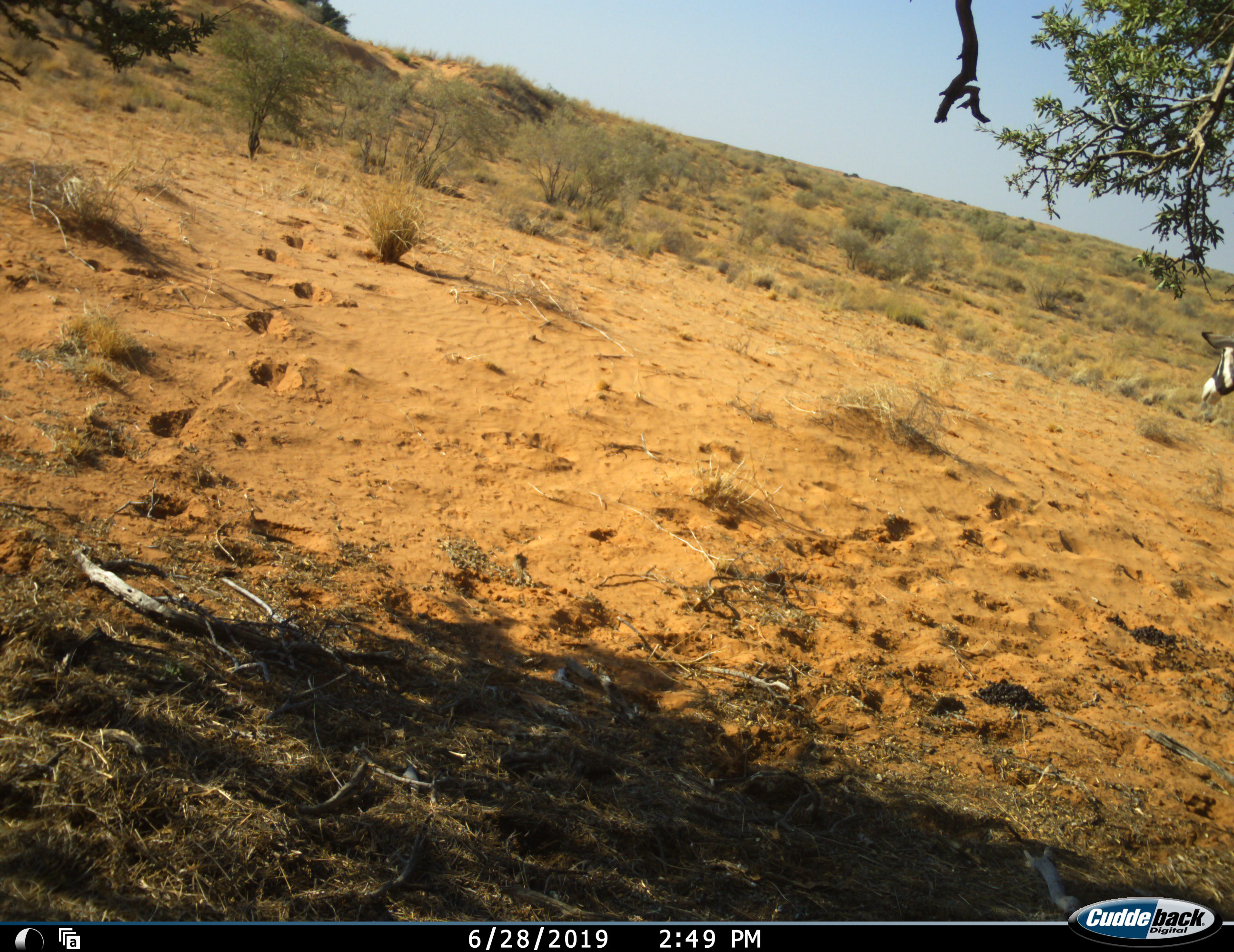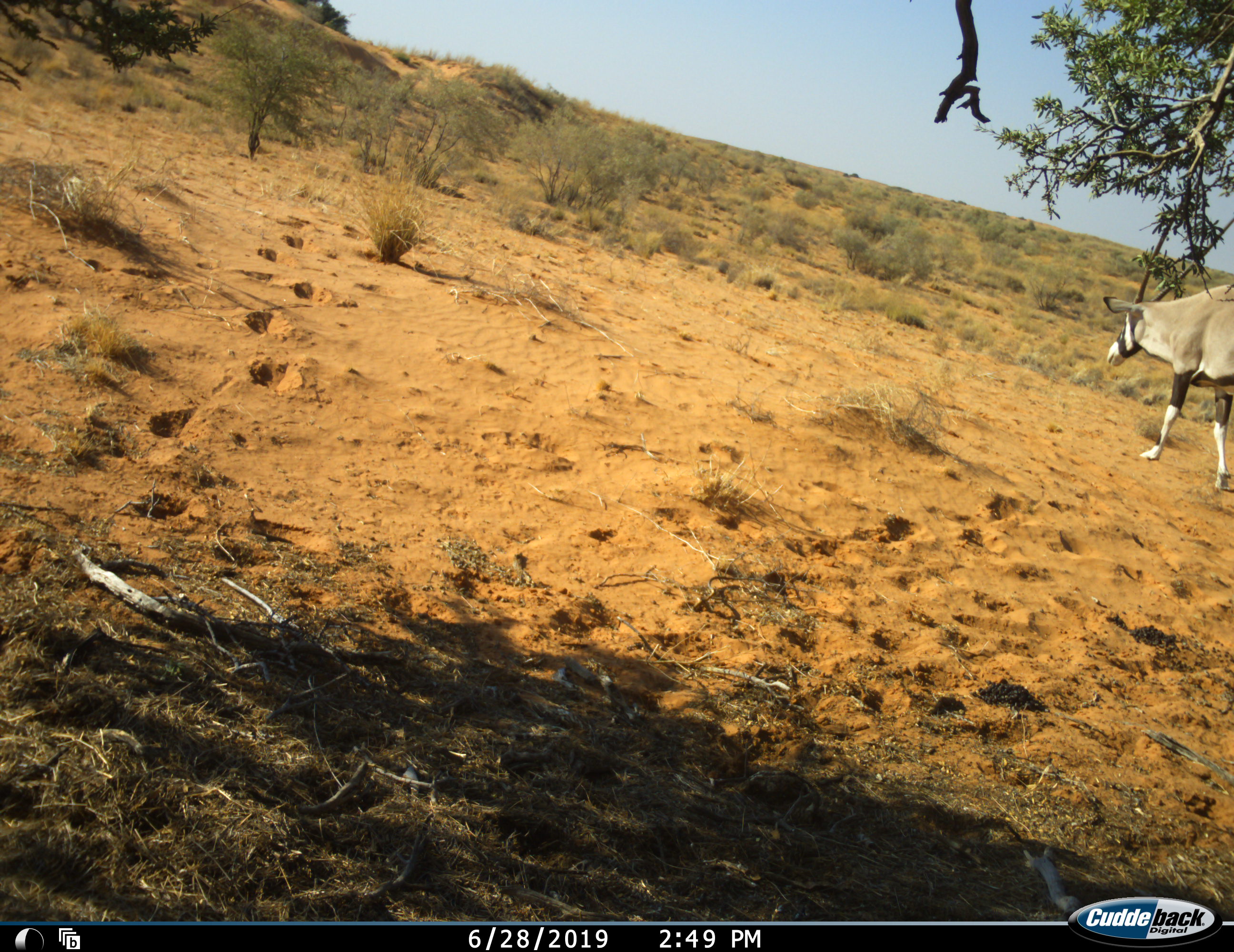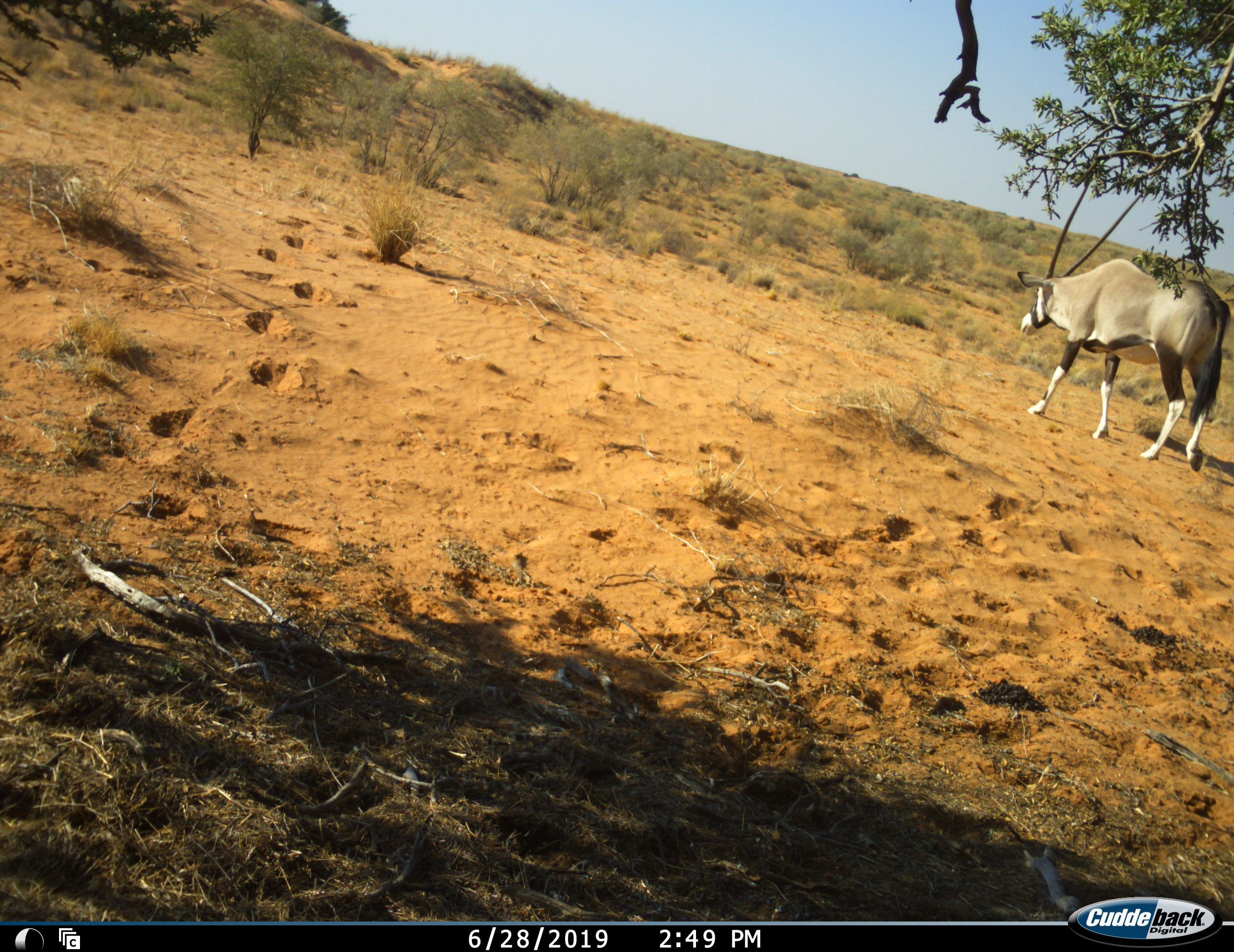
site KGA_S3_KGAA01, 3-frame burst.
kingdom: Animalia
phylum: Chordata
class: Mammalia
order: Artiodactyla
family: Bovidae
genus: Oryx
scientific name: Oryx gazella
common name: gemsbok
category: oryx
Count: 1.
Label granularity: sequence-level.